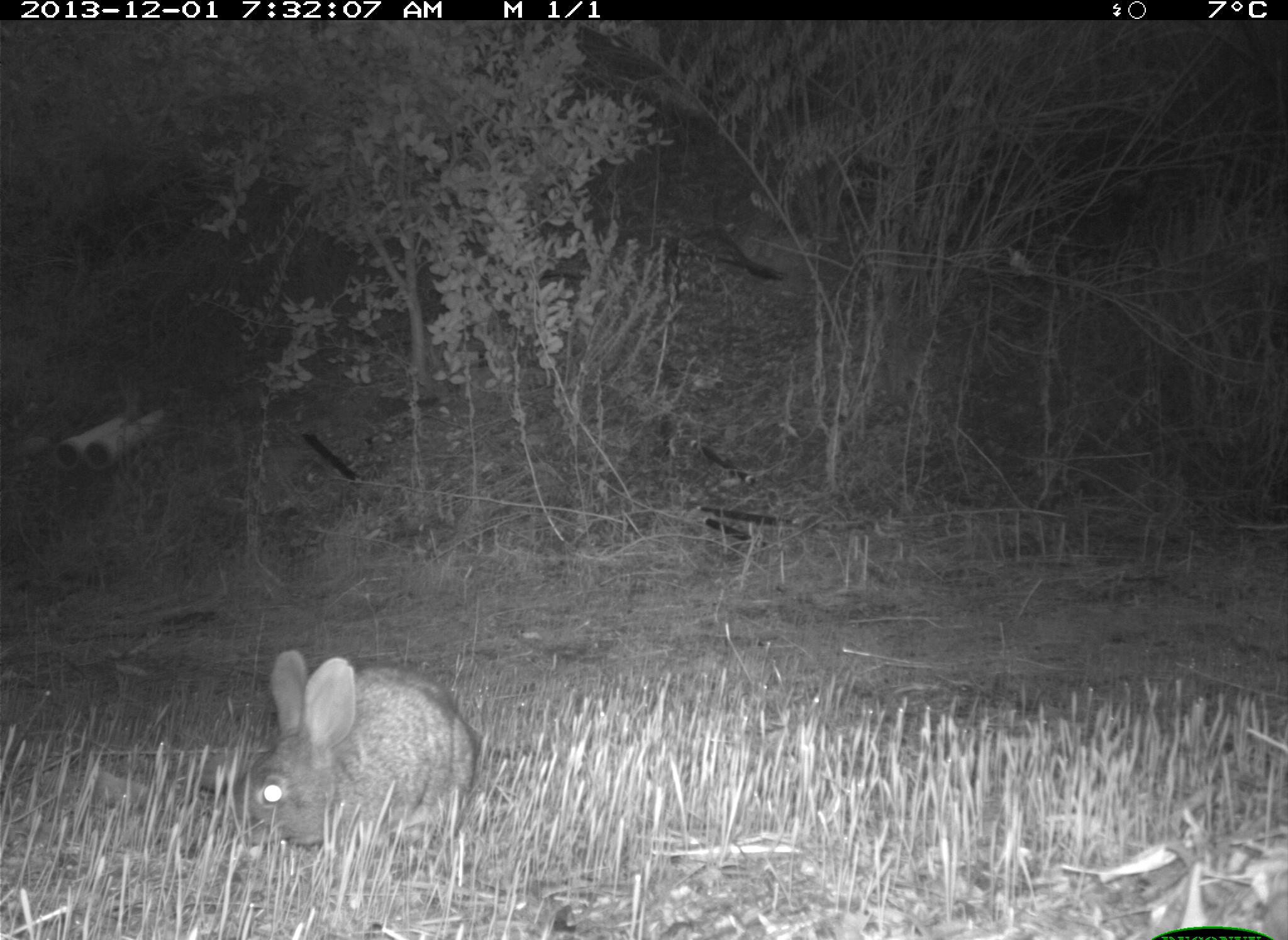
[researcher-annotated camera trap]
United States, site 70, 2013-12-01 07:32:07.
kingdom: Animalia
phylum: Chordata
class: Mammalia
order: Lagomorpha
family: Leporidae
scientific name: Leporidae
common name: rabbits and hares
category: rabbit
Rabbit (rabbits and hares) (Leporidae).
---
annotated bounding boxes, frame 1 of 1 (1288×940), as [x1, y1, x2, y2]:
rabbit: [233, 648, 485, 854]